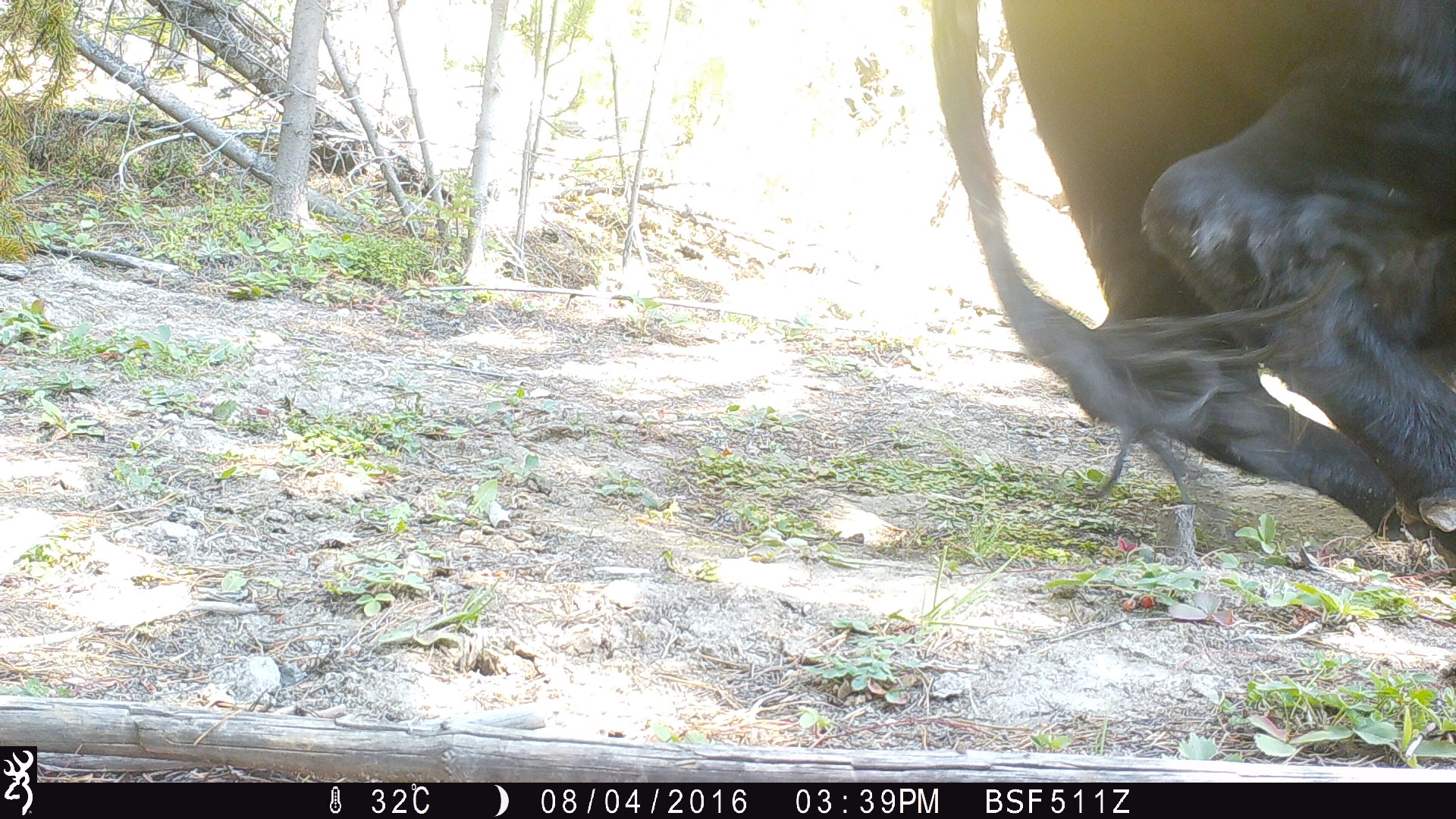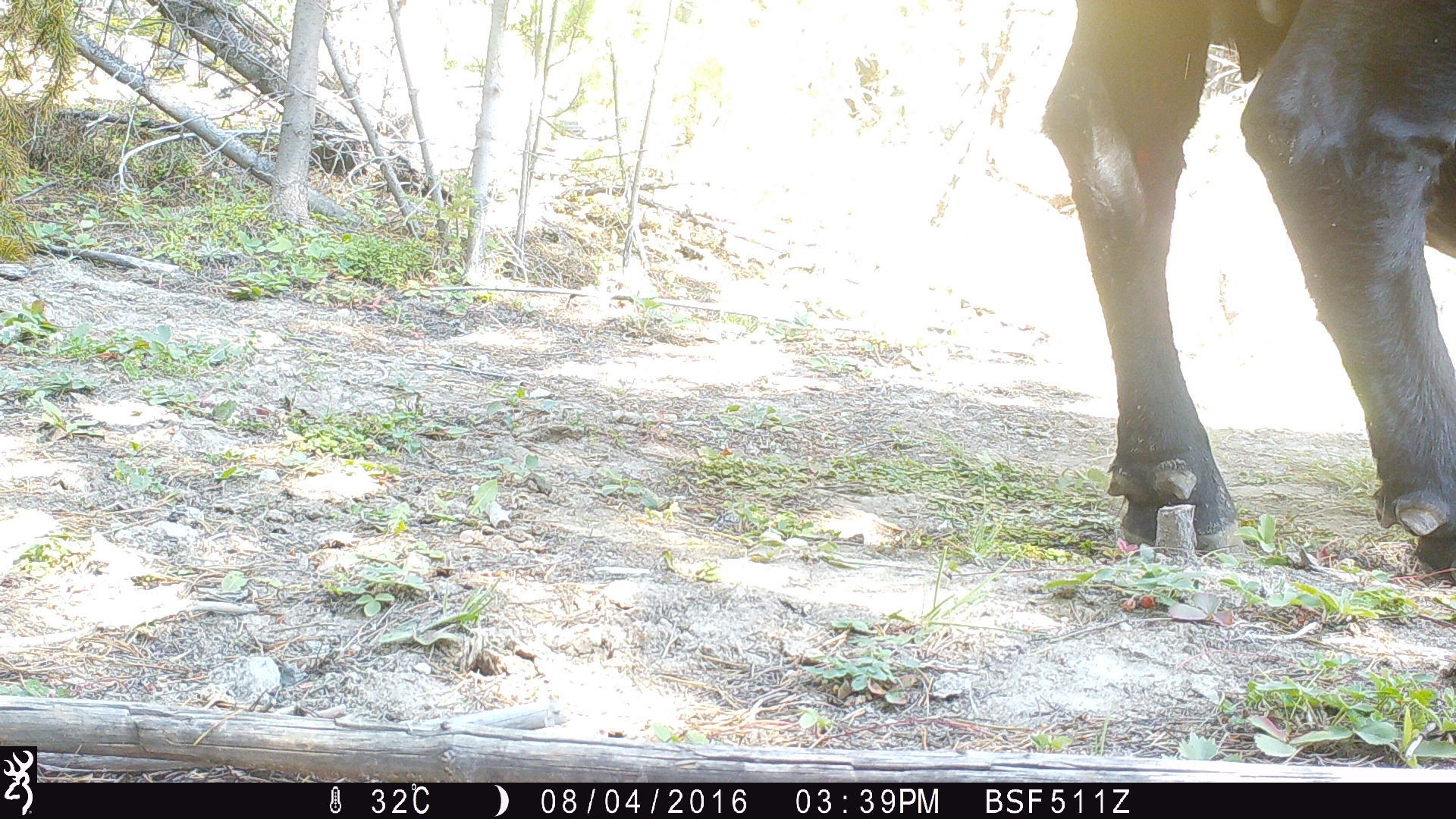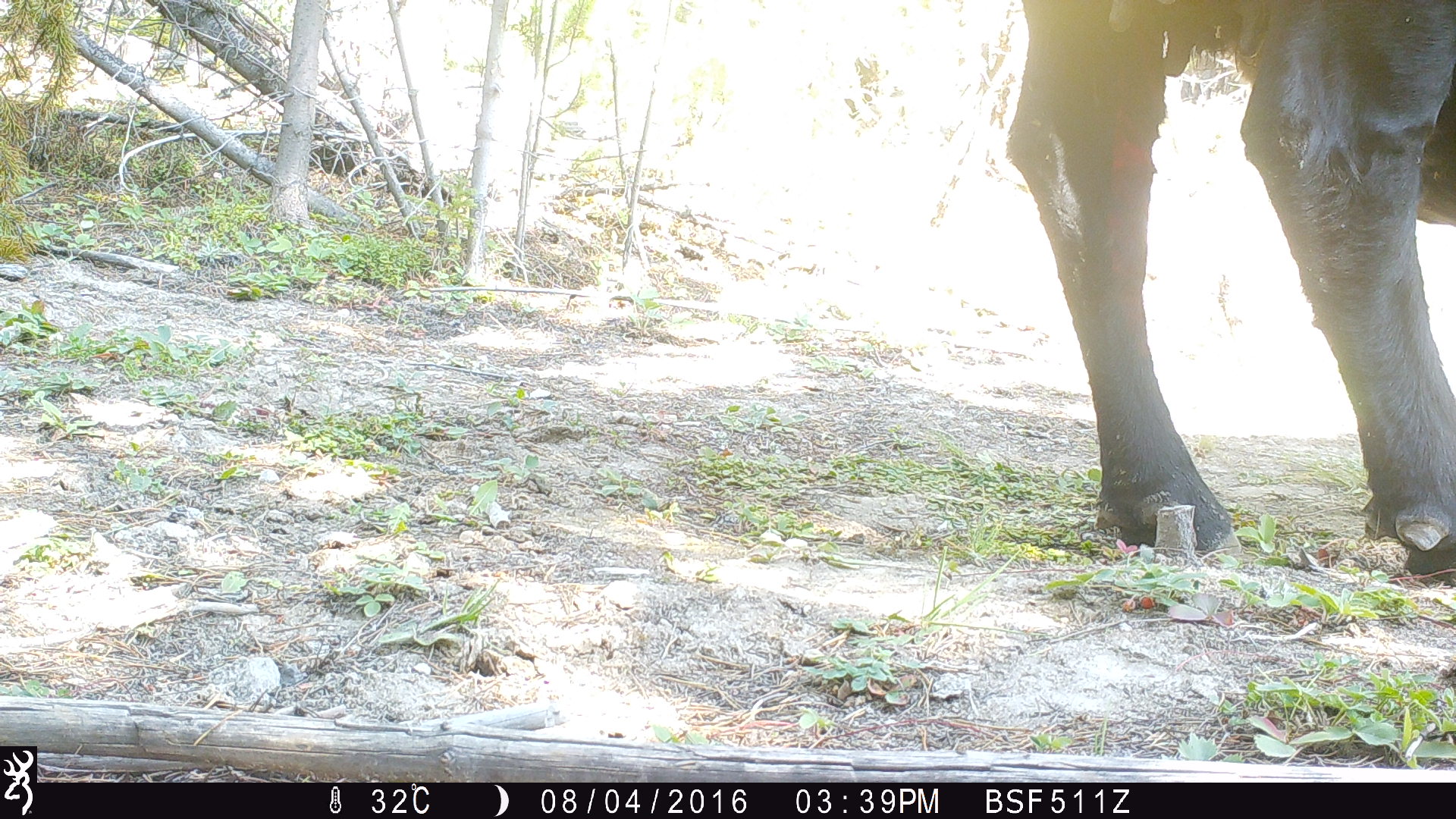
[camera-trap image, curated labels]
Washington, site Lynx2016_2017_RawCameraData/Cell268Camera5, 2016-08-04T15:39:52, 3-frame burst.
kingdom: Animalia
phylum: Chordata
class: Mammalia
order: Artiodactyla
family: Bovidae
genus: Bos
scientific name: Bos taurus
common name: domestic cattle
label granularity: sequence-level